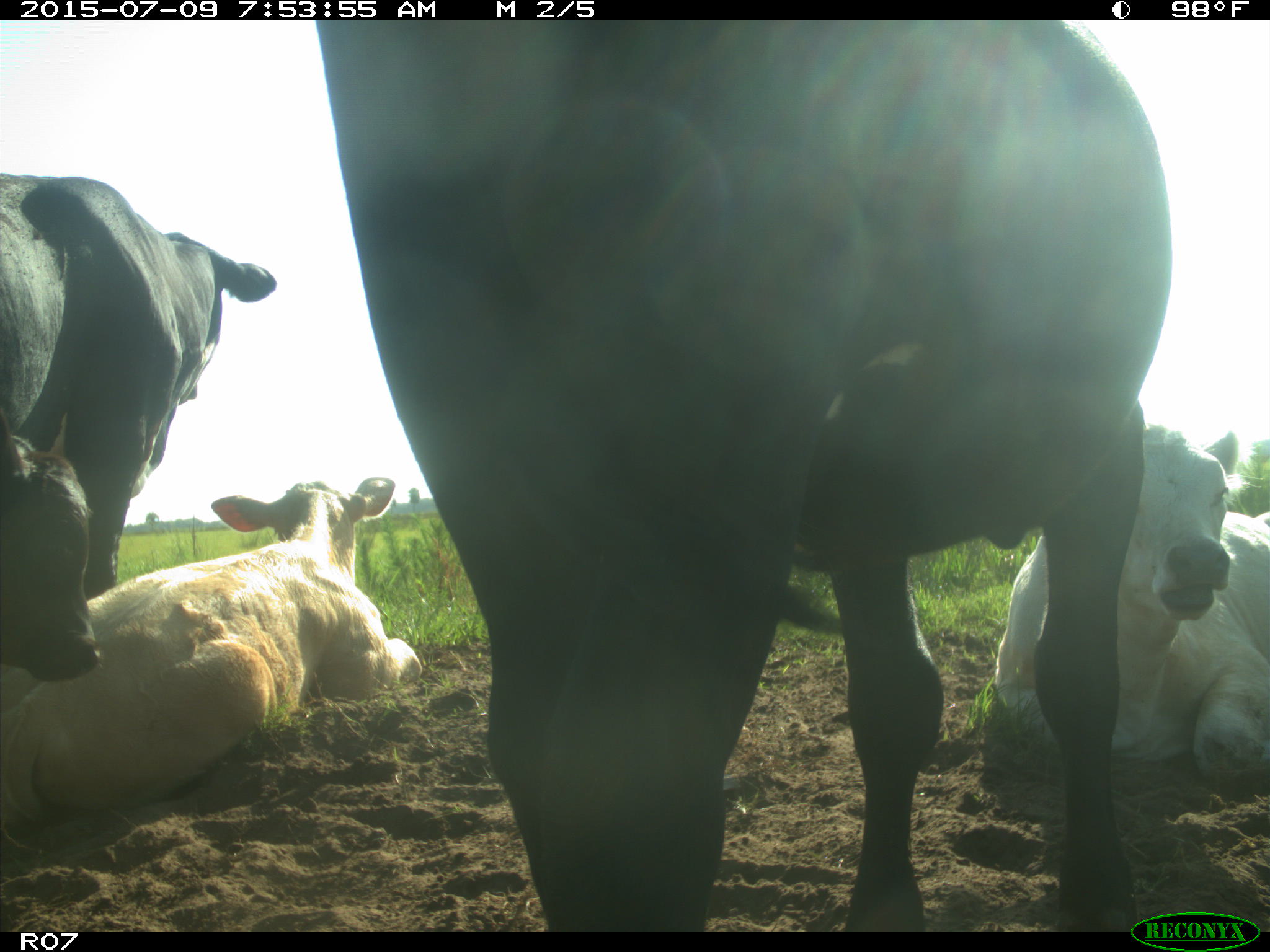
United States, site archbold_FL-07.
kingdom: Animalia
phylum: Chordata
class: Mammalia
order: Artiodactyla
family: Bovidae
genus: Bos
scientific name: Bos taurus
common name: domestic cow